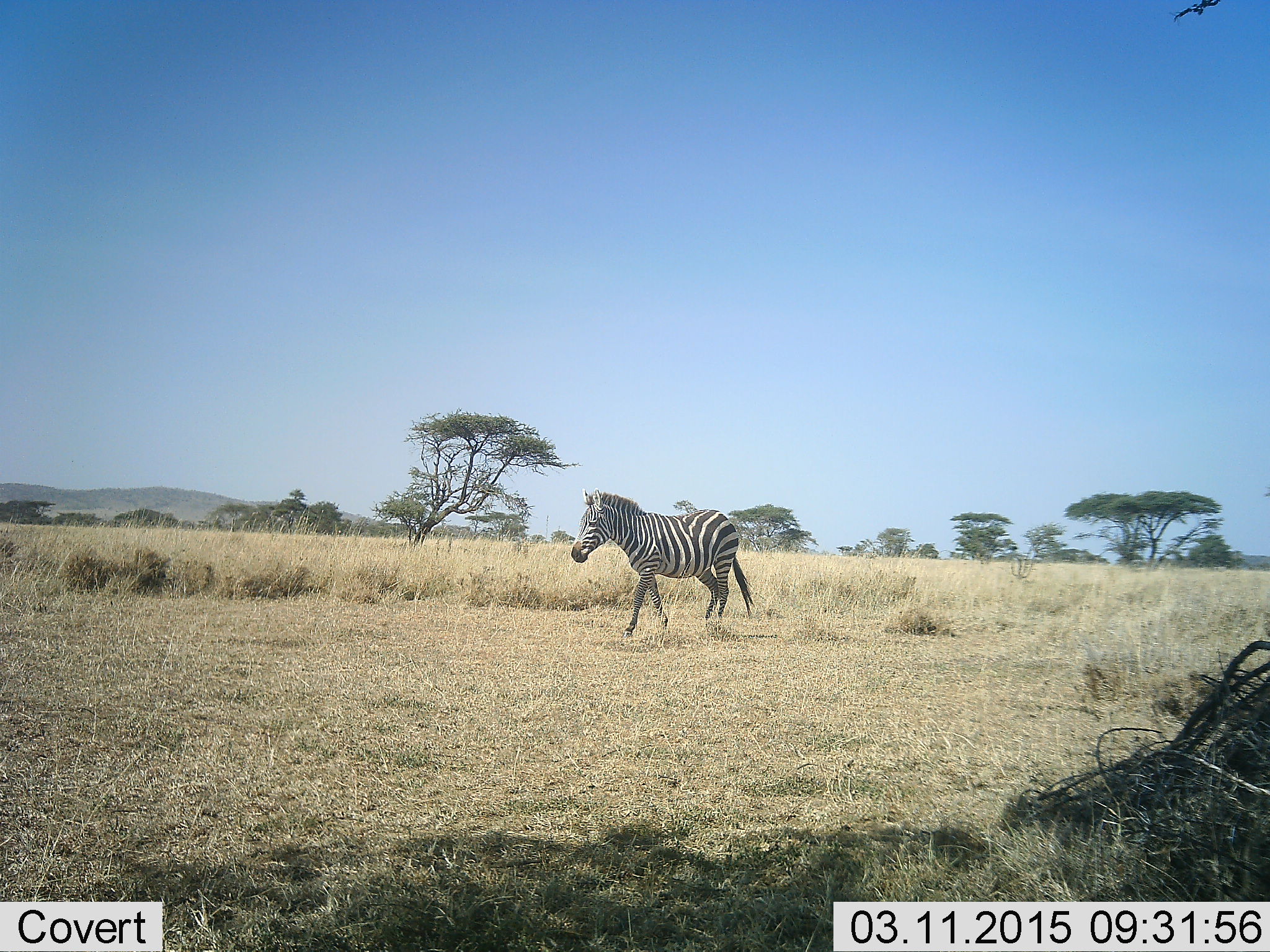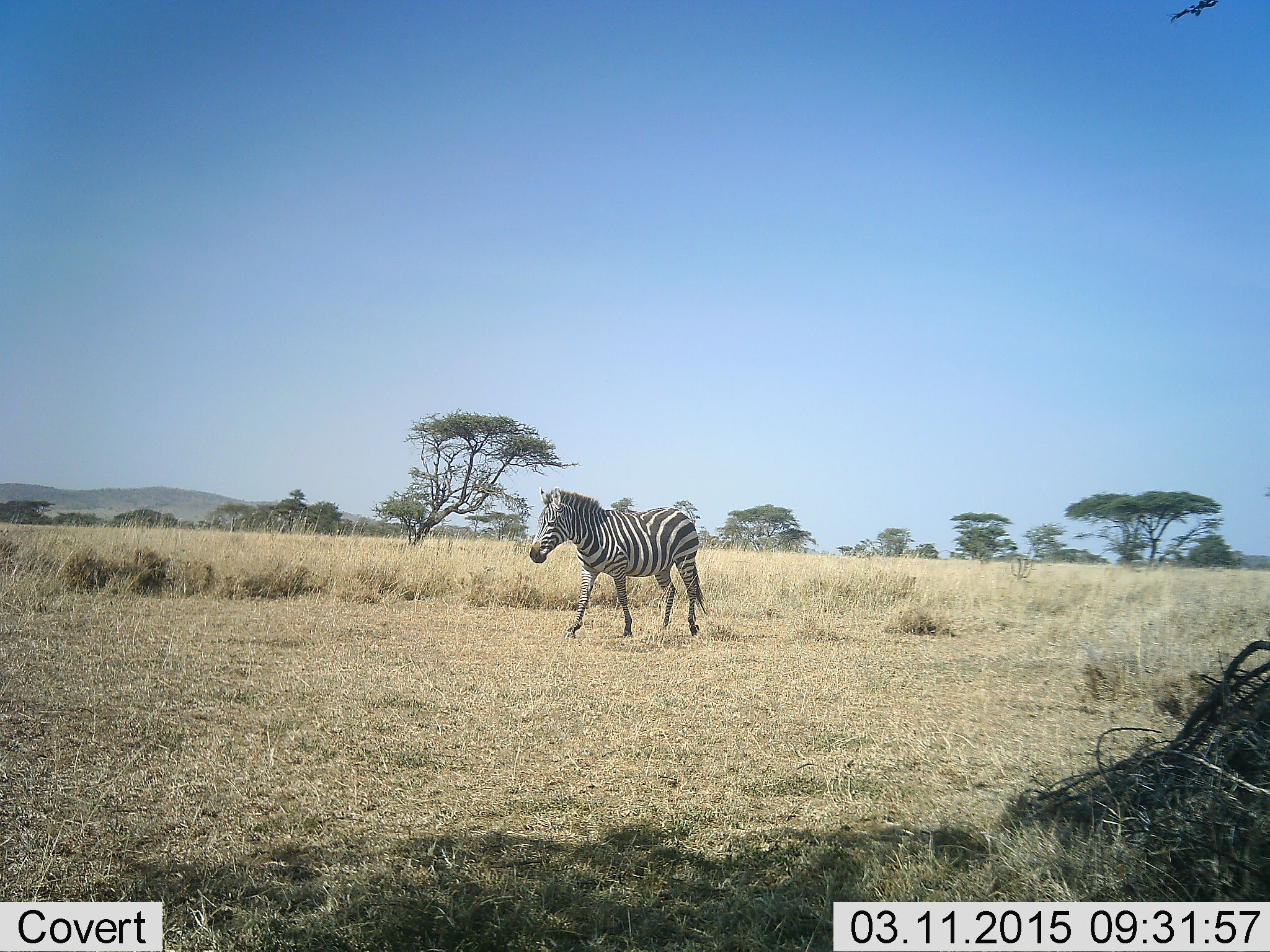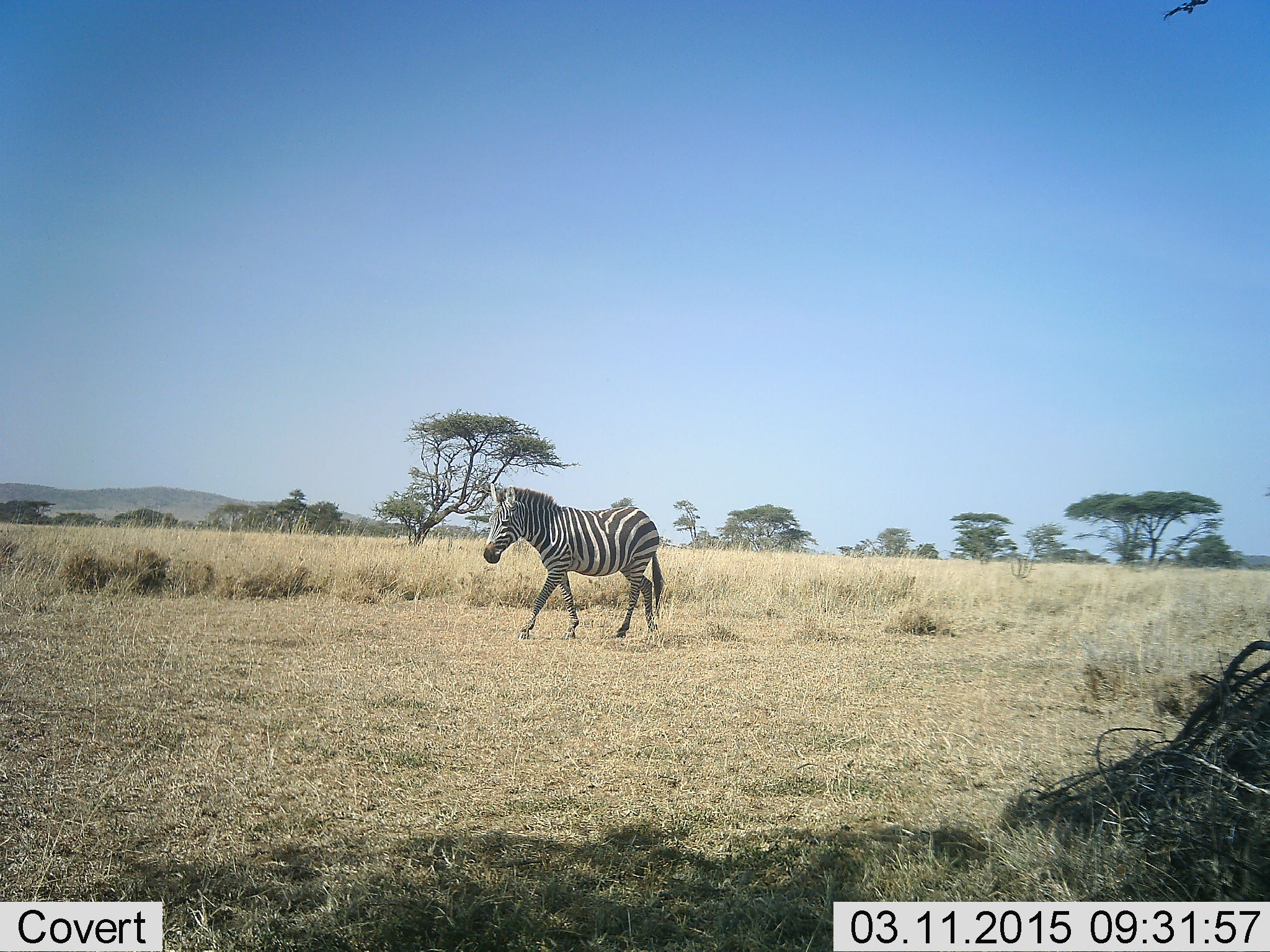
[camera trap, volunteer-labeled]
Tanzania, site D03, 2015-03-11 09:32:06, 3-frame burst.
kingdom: Animalia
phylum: Chordata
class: Mammalia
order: Perissodactyla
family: Equidae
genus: Equus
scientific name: Equus quagga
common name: plains zebra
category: zebra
Zebra (plains zebra) (Equus quagga), count 1. Behavior (volunteer vote fractions): standing 10%, resting 0%, moving 90%, interacting 0%. Young present (vote fraction): 0%. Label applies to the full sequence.